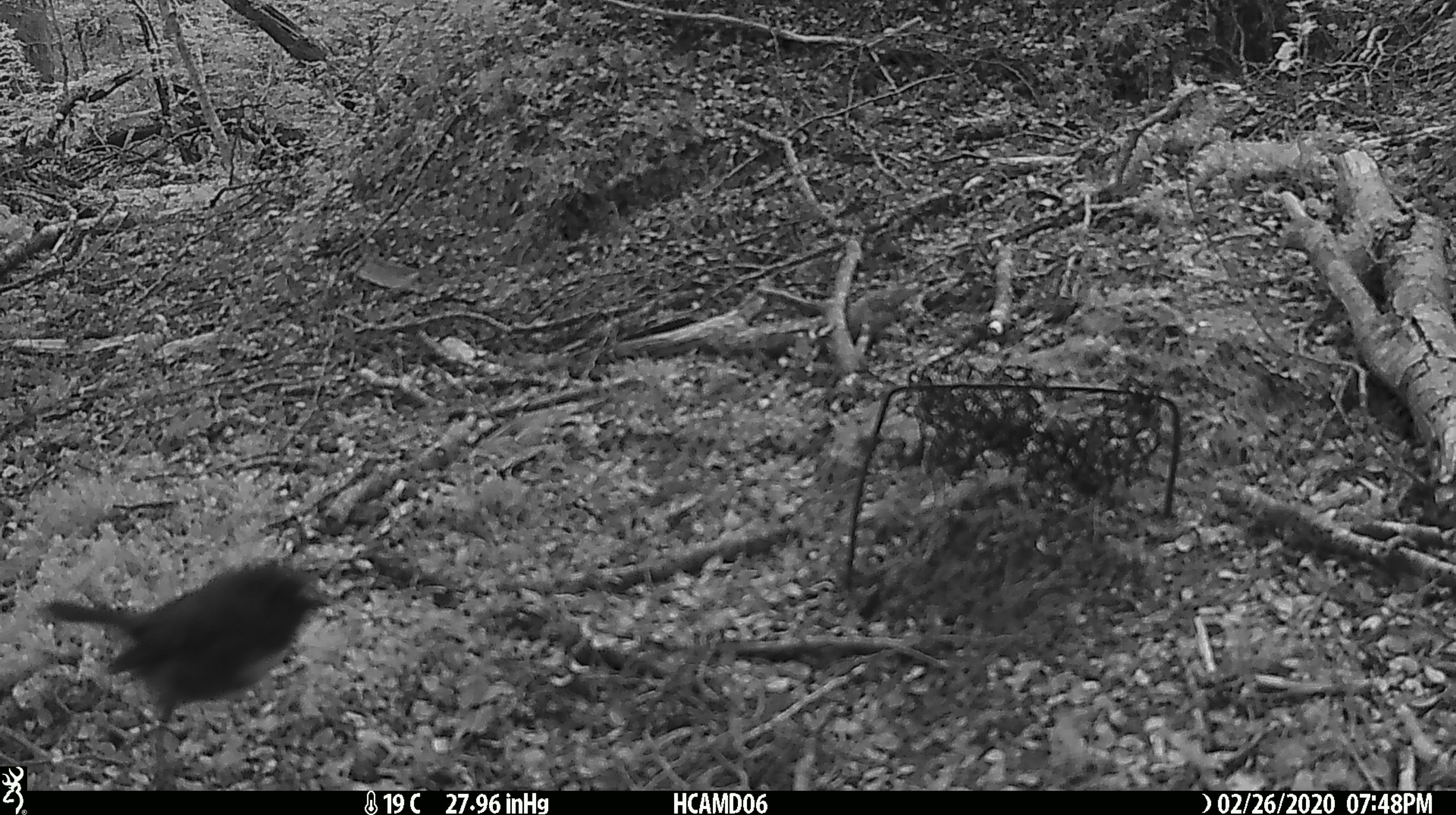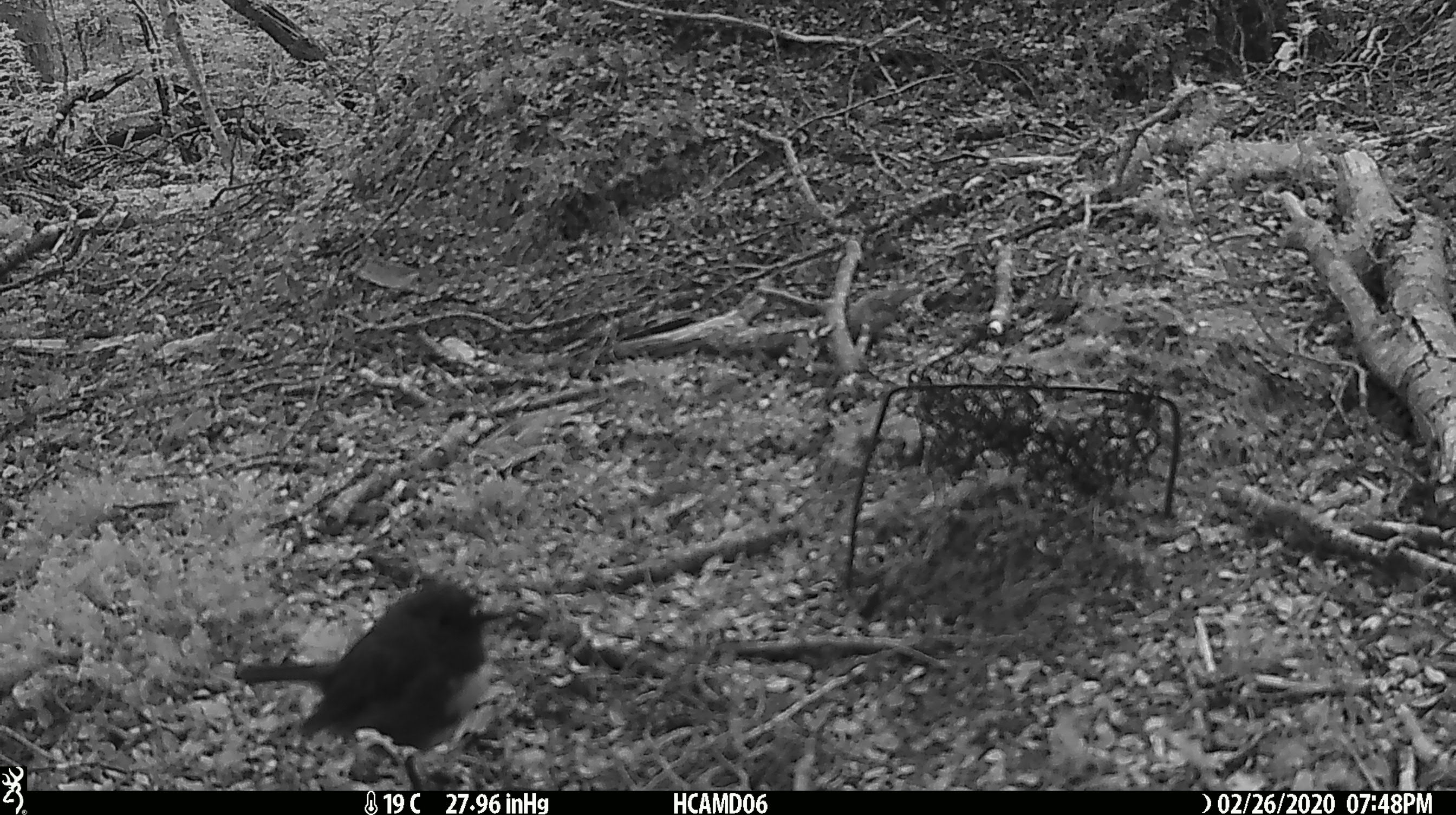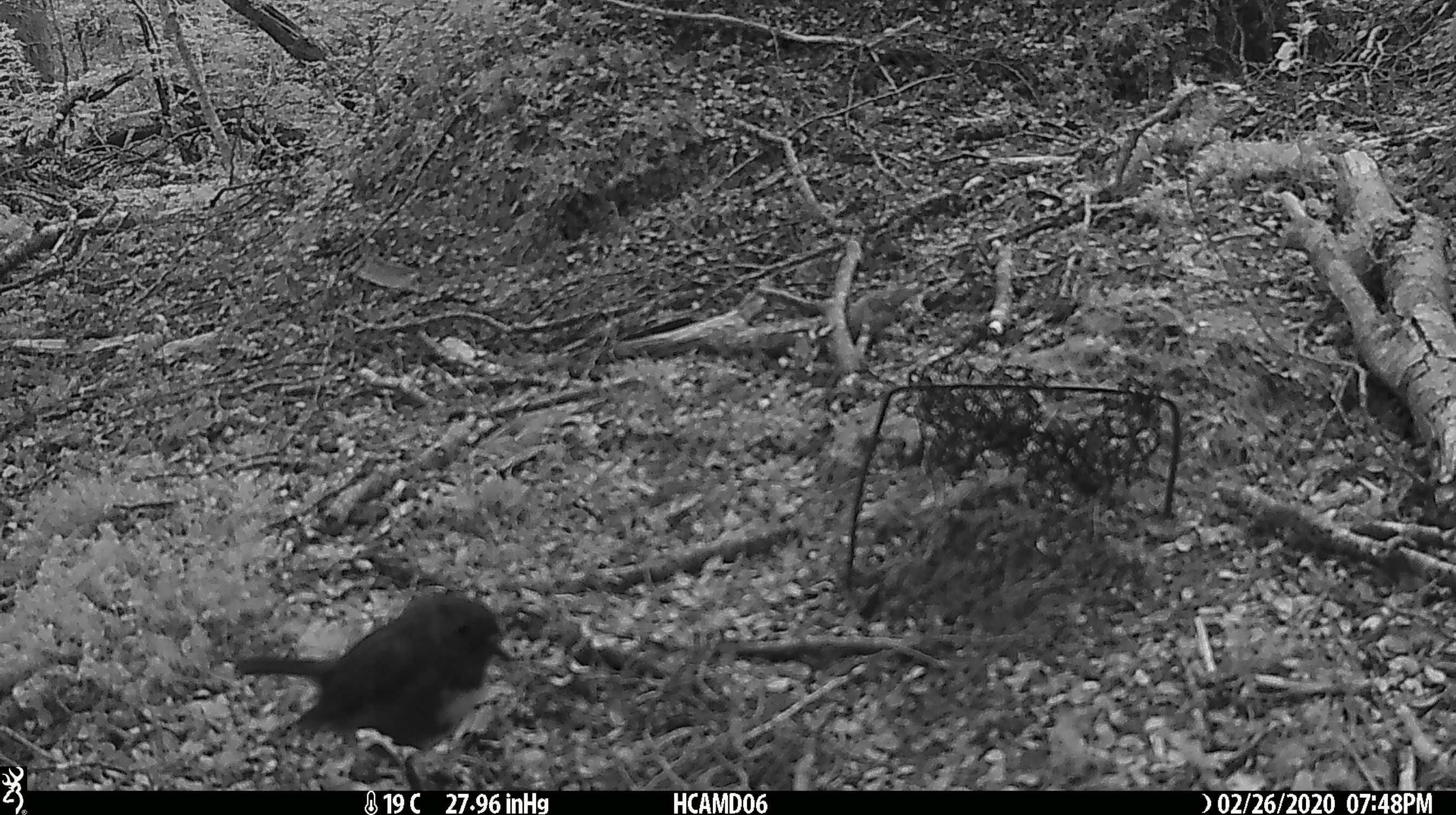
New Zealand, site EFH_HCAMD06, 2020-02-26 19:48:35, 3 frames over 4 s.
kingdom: Animalia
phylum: Chordata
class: Aves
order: Passeriformes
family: Petroicidae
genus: Petroica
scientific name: Petroica australis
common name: new zealand robin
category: robin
Robin (new zealand robin) (Petroica australis).